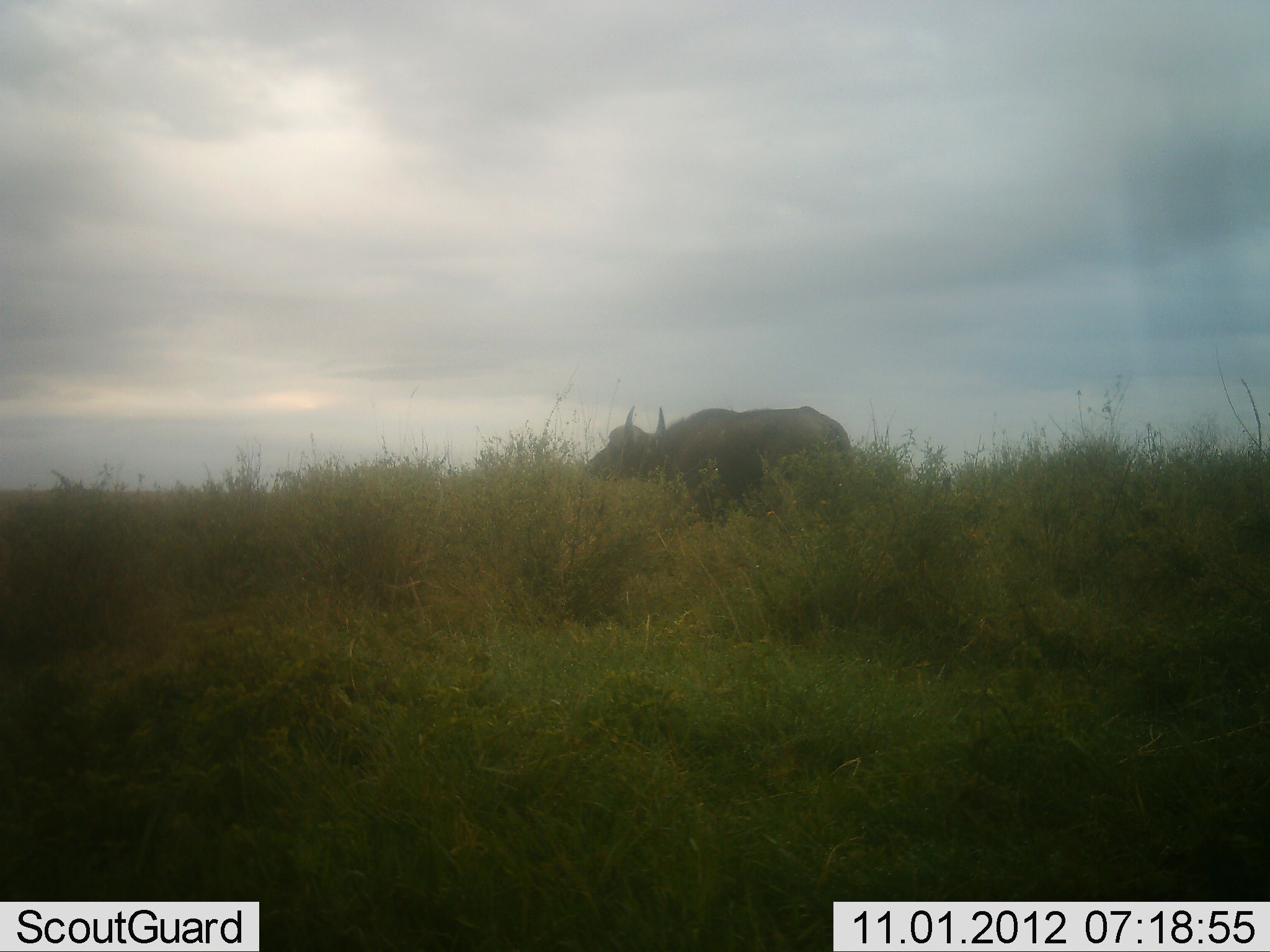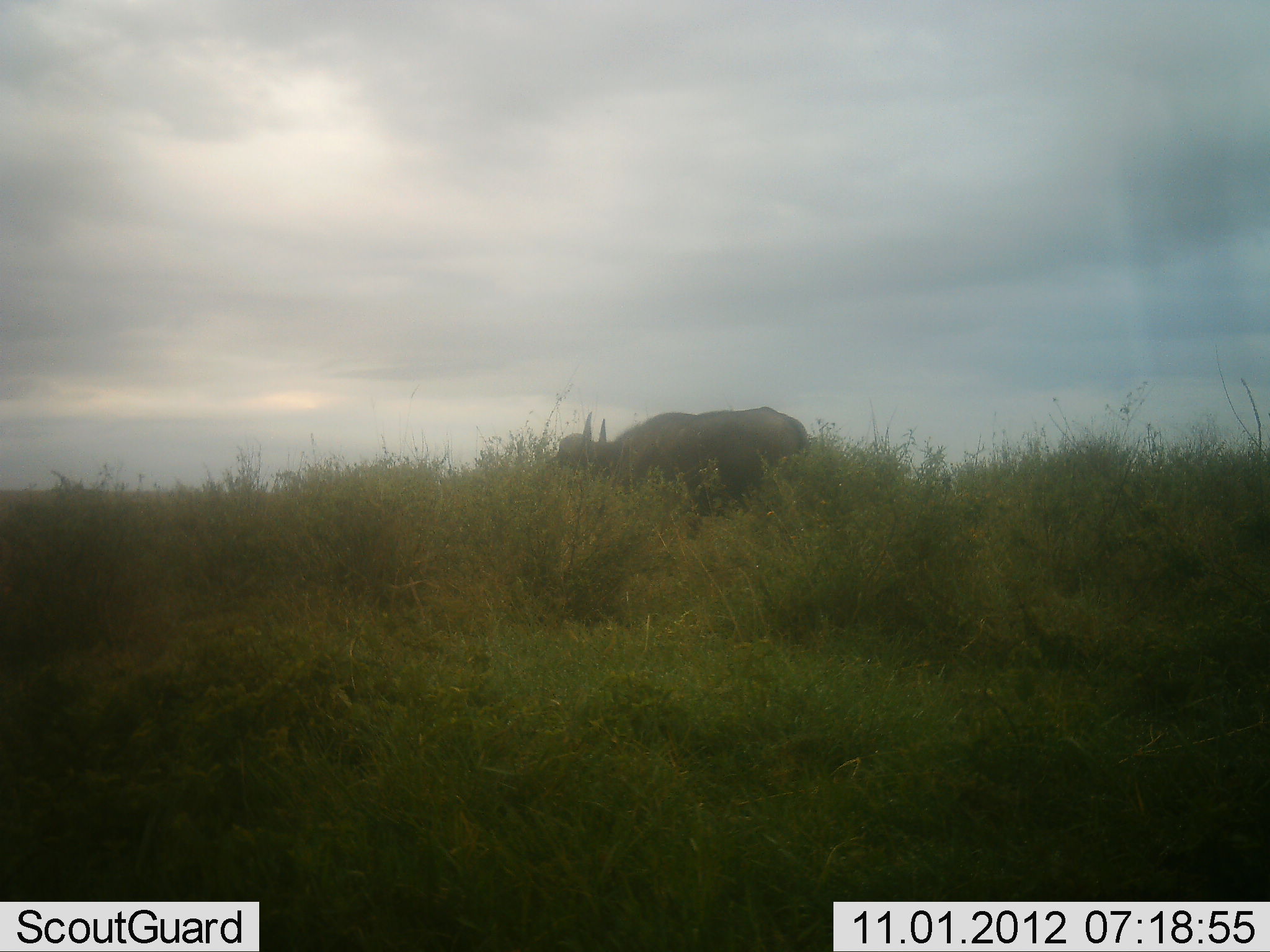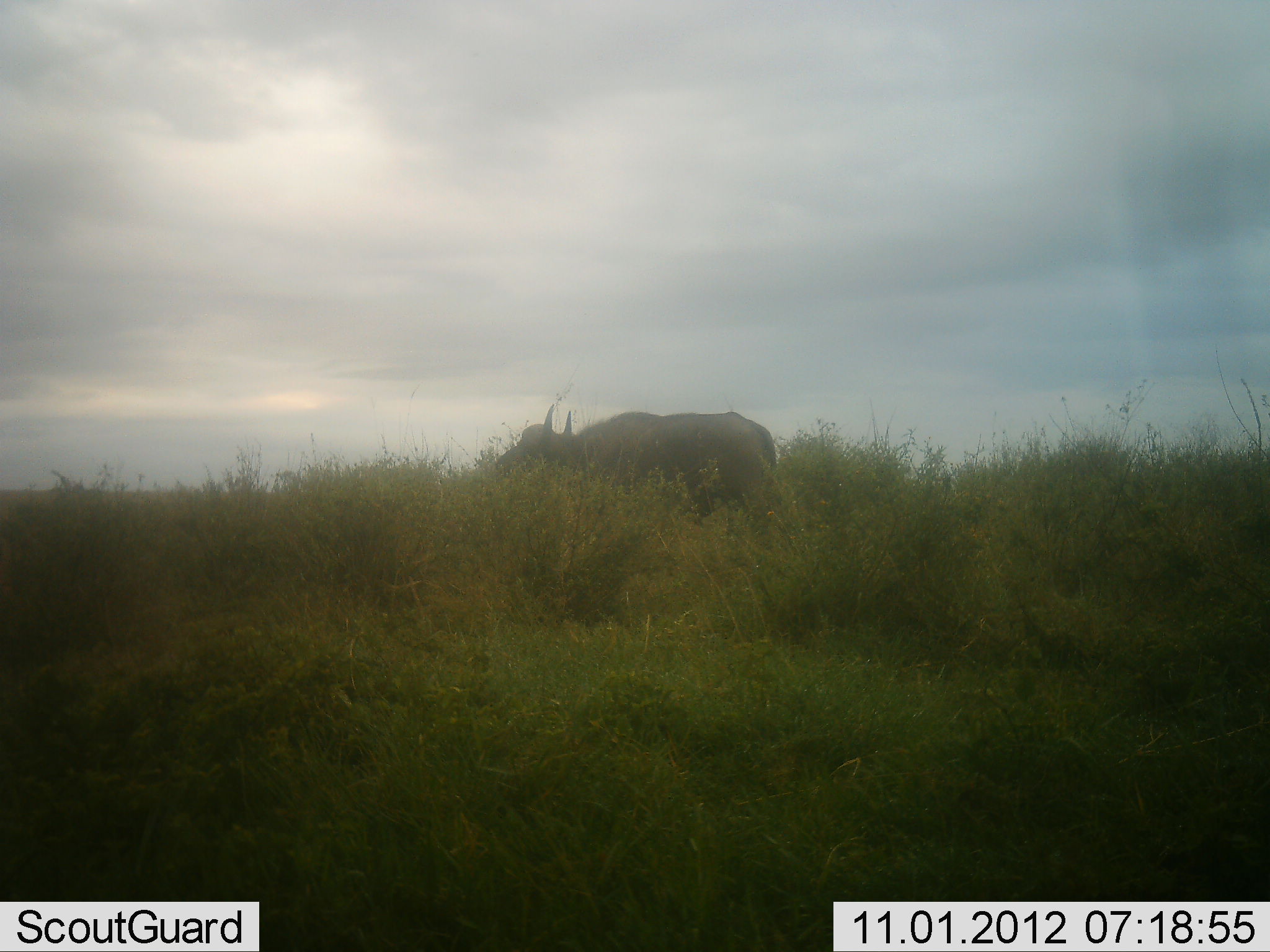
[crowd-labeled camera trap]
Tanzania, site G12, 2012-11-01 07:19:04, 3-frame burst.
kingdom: Animalia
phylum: Chordata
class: Mammalia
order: Artiodactyla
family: Bovidae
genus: Syncerus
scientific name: Syncerus caffer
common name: cape buffalo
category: buffalo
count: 1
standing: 0%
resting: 0%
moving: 100%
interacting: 0%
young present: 0%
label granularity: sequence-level